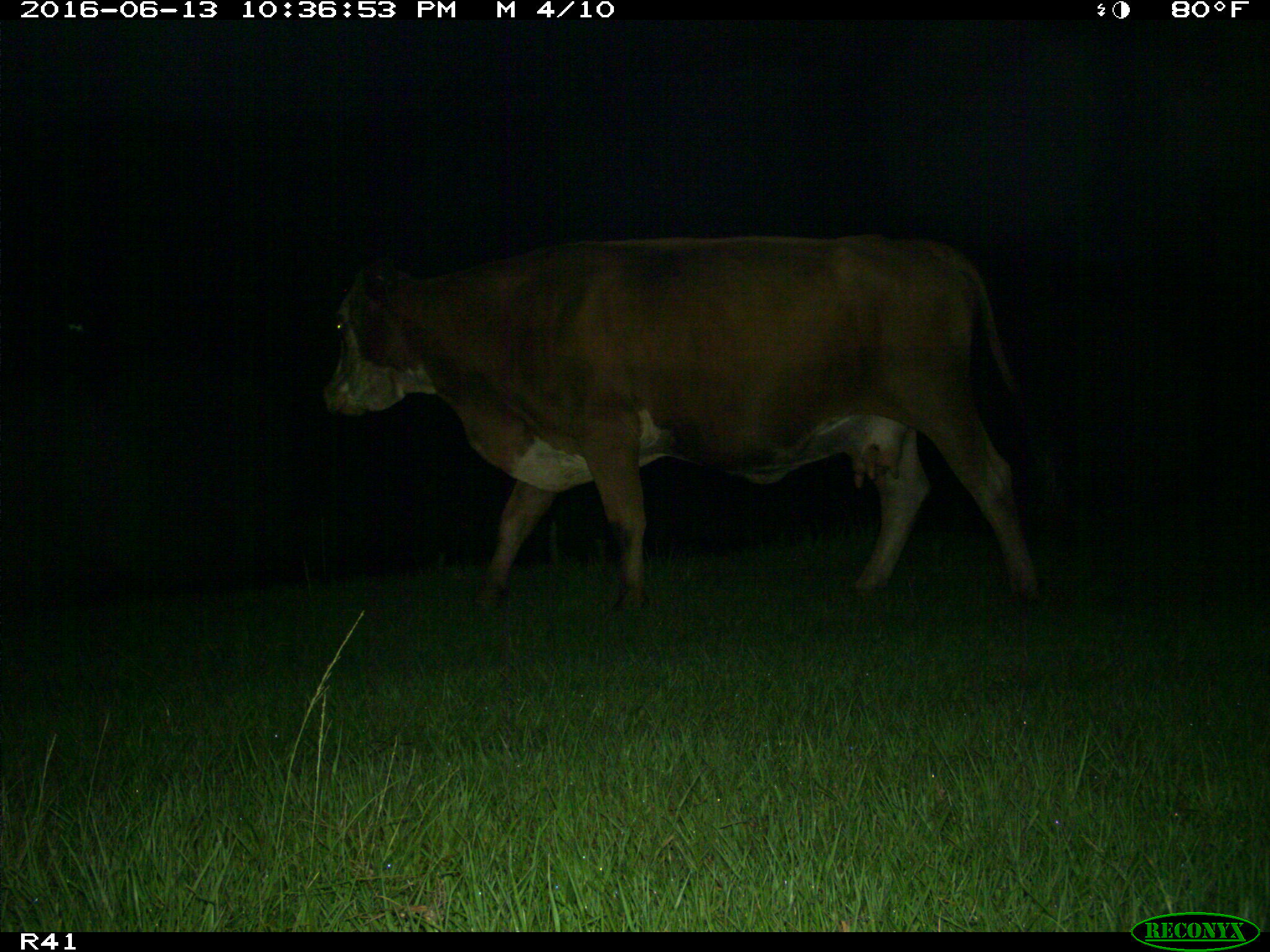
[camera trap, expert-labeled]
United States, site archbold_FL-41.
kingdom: Animalia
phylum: Chordata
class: Mammalia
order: Artiodactyla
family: Bovidae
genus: Bos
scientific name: Bos taurus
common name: domestic cow